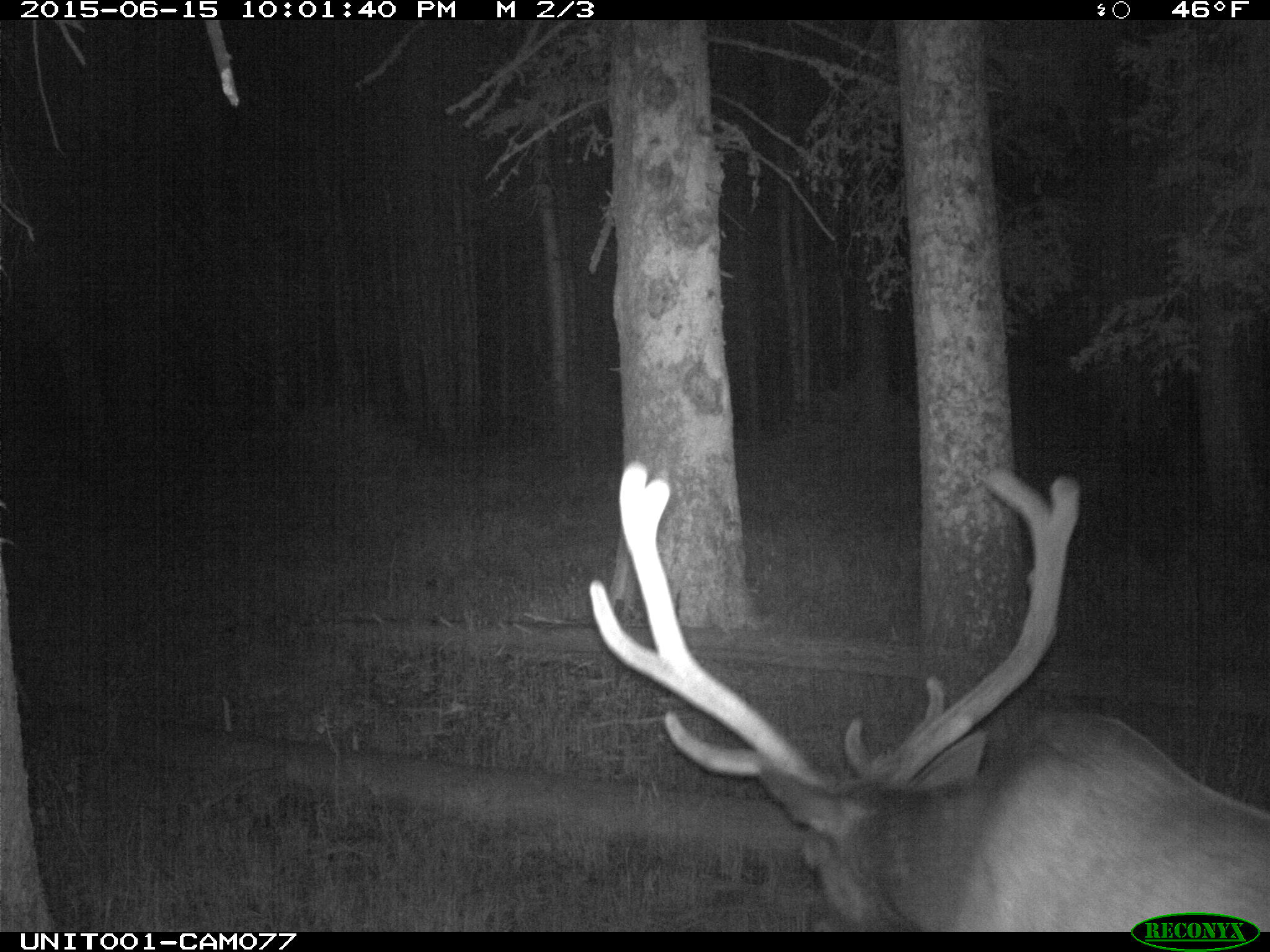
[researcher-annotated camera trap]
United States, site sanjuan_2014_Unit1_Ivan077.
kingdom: Animalia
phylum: Chordata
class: Mammalia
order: Artiodactyla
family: Cervidae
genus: Cervus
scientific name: Cervus elaphus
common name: red deer